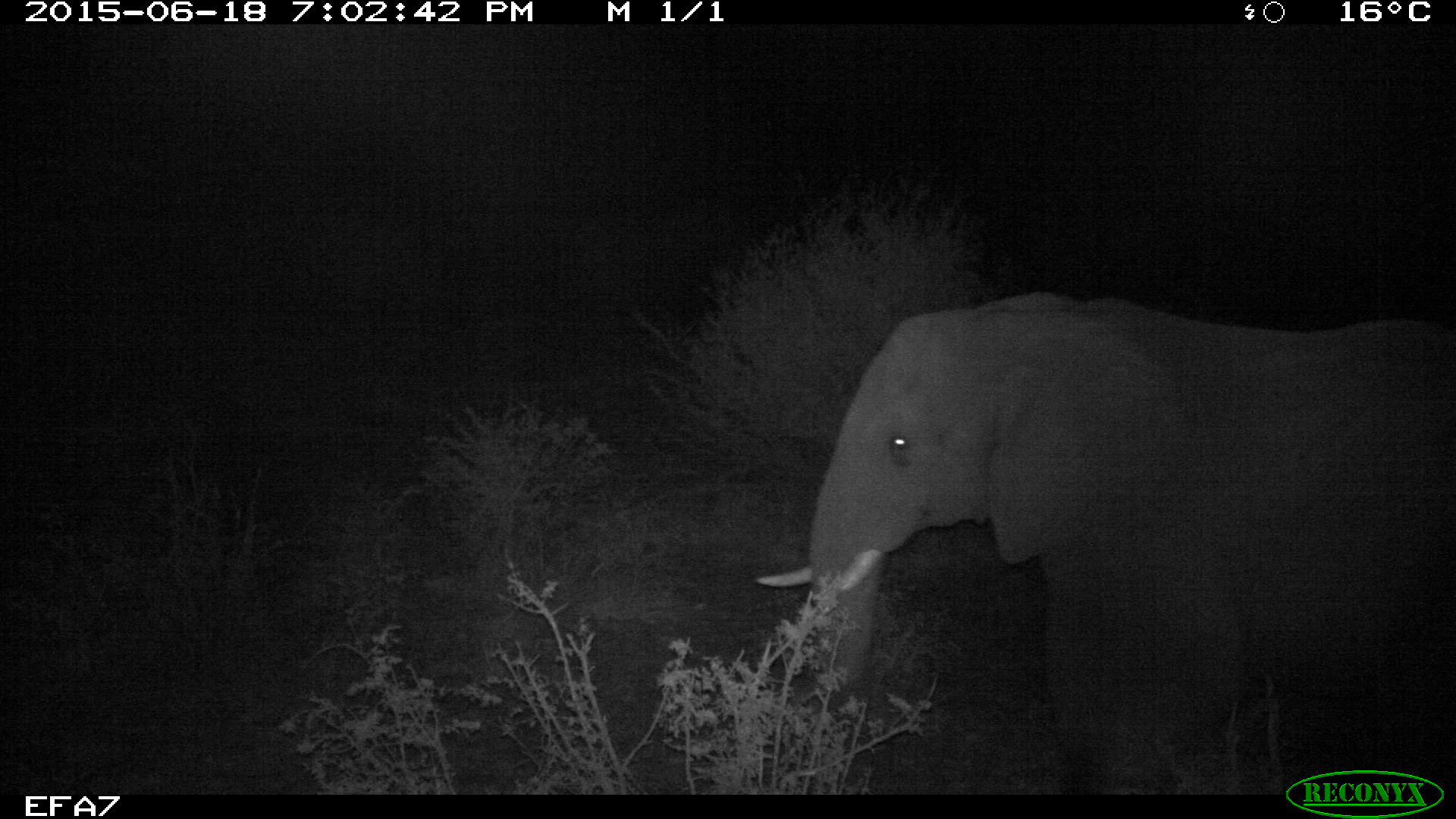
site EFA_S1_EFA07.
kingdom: Animalia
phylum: Chordata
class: Mammalia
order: Proboscidea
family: Elephantidae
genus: Loxodonta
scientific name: Loxodonta africana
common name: african bush elephant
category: elephant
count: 1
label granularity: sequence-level